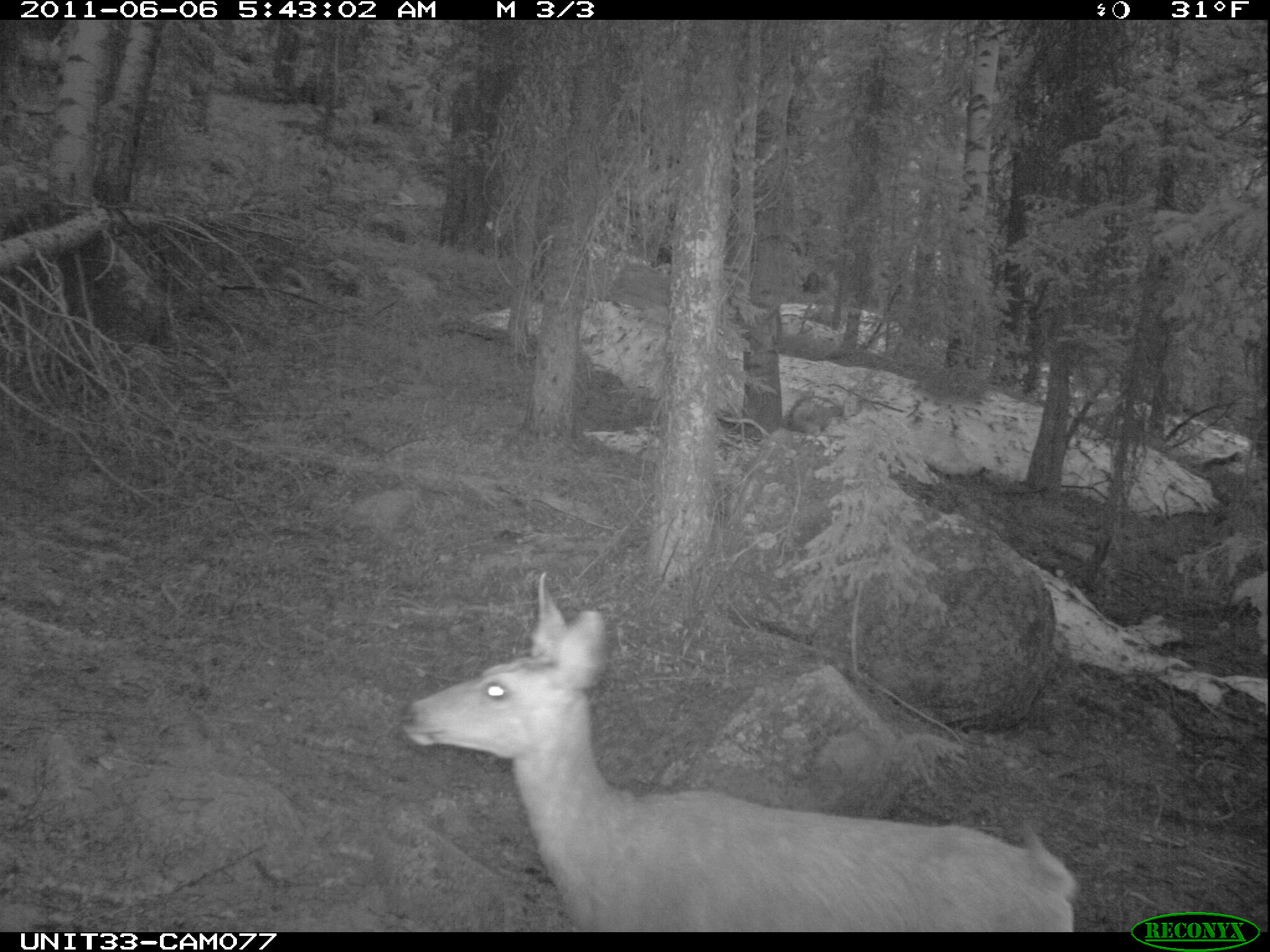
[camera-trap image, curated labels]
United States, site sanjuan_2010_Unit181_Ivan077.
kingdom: Animalia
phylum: Chordata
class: Mammalia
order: Artiodactyla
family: Cervidae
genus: Odocoileus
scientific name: Odocoileus hemionus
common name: mule deer